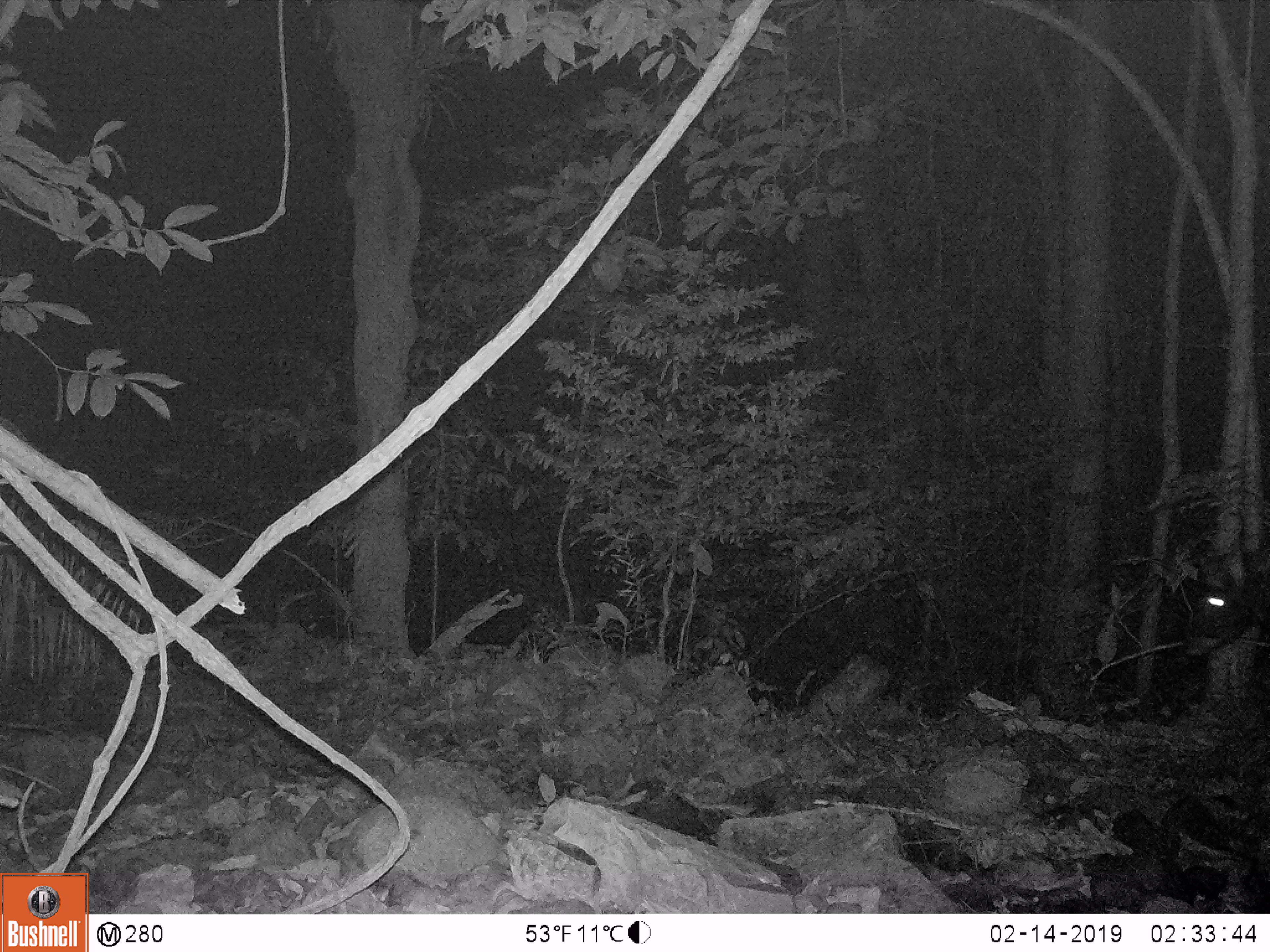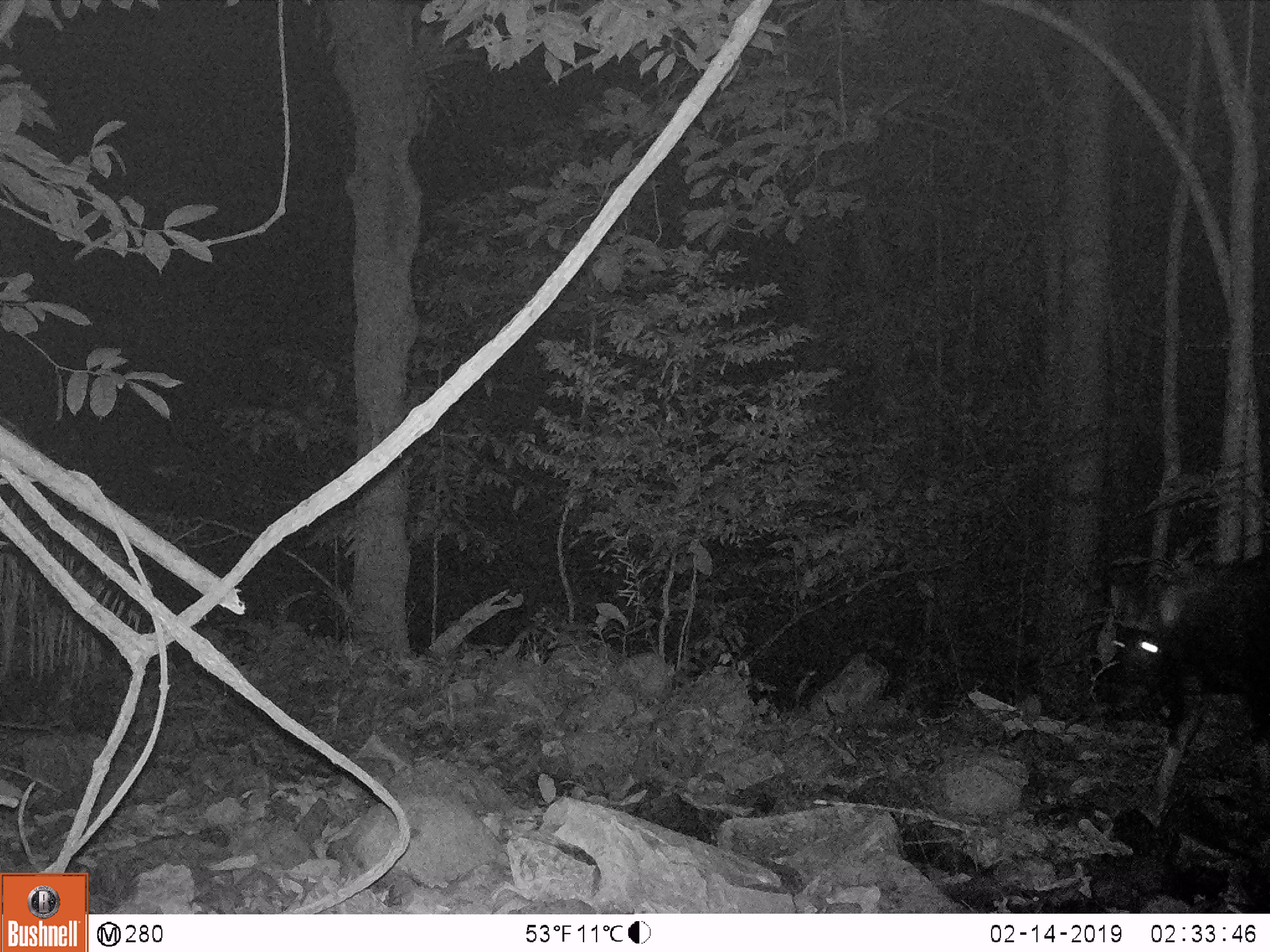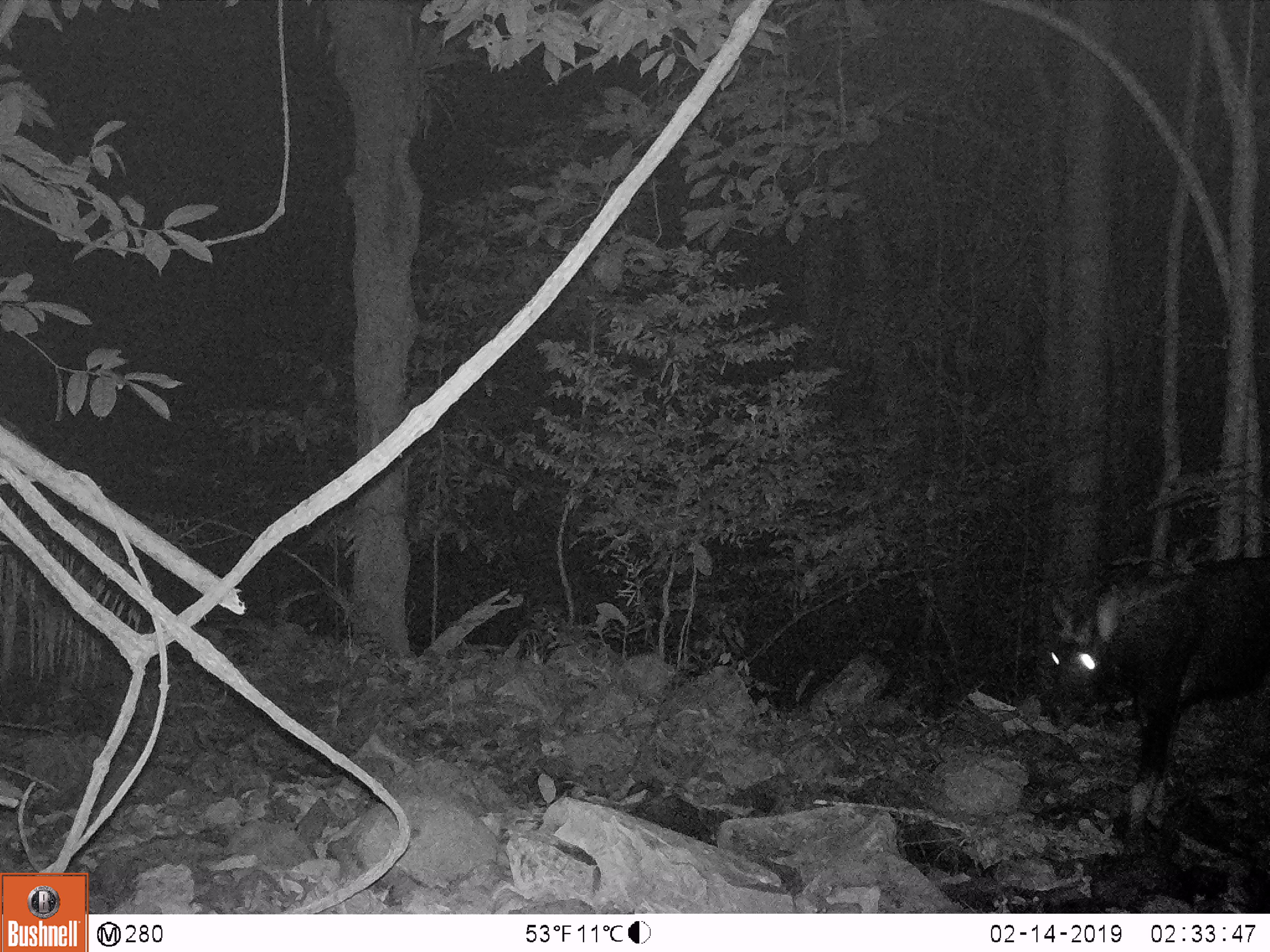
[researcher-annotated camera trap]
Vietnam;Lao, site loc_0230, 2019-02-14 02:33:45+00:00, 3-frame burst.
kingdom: Animalia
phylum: Chordata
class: Mammalia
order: Artiodactyla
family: Bovidae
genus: Capricornis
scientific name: Capricornis sumatraensis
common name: chinese serow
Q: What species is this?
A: Chinese serow (Capricornis sumatraensis).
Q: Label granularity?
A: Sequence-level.